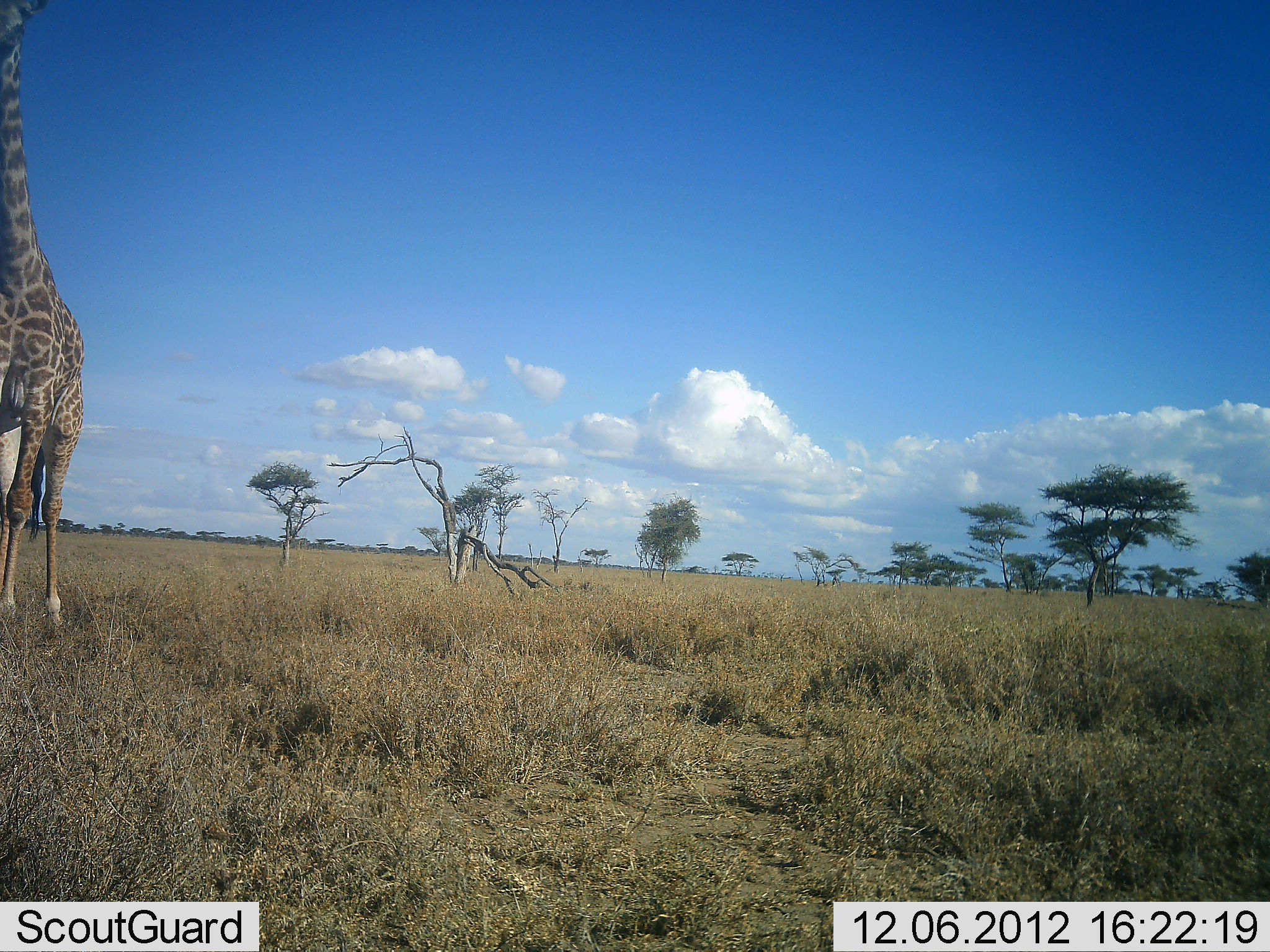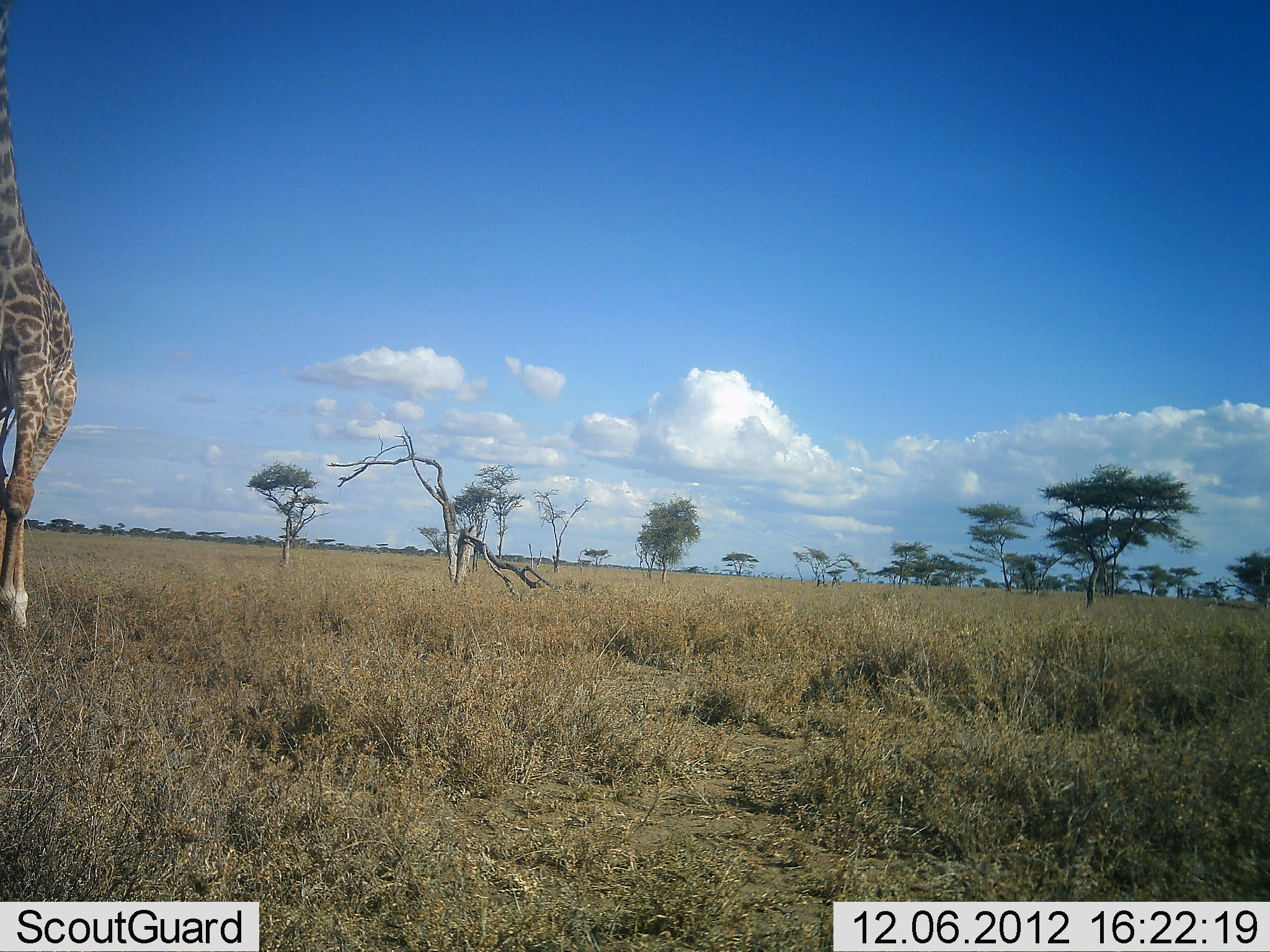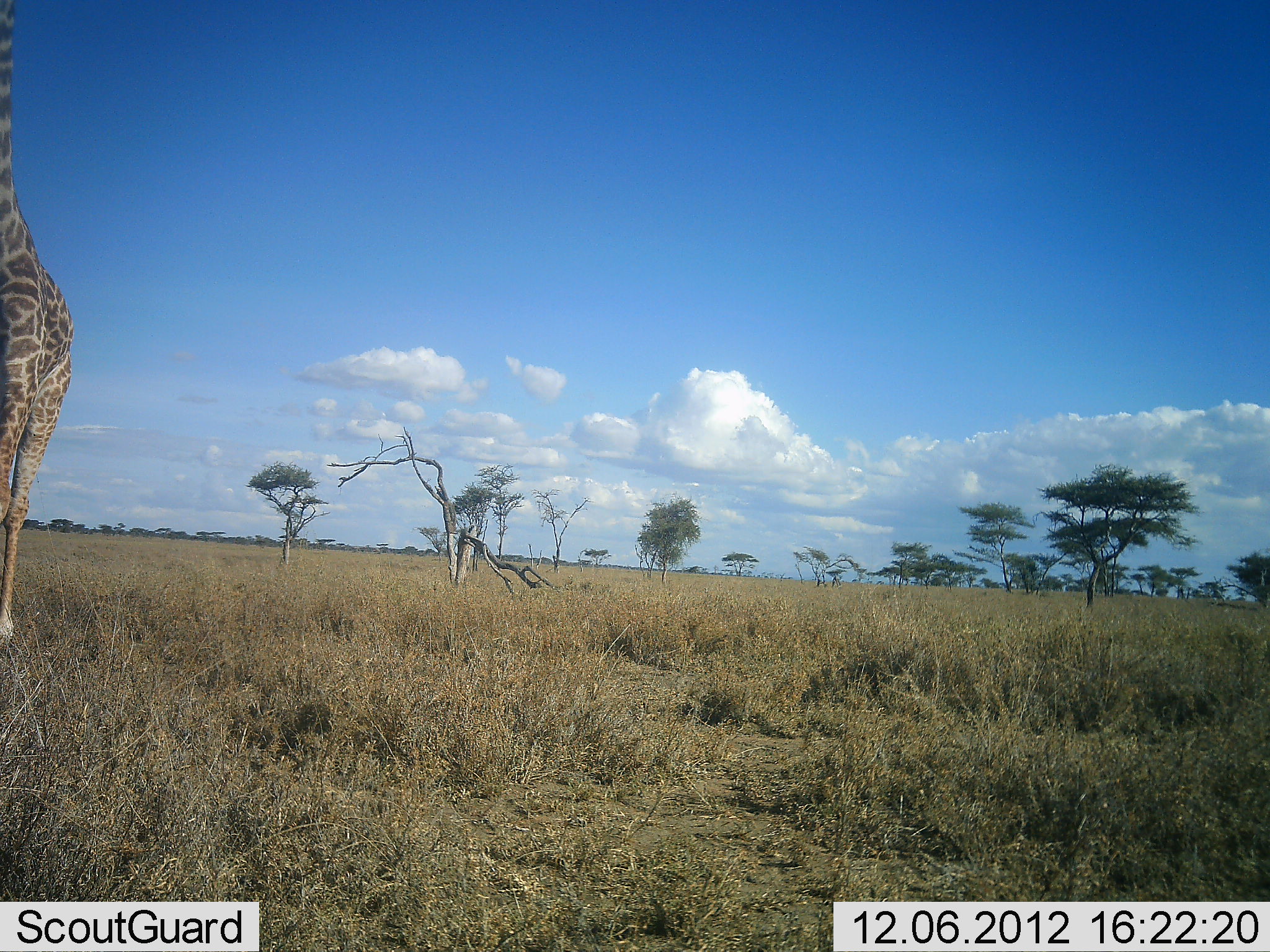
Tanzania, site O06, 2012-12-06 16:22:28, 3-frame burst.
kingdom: Animalia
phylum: Chordata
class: Mammalia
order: Artiodactyla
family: Giraffidae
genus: Giraffa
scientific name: Giraffa camelopardalis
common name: giraffe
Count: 1.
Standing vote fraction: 9%.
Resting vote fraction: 0%.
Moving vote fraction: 91%.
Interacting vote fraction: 0%.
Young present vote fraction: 0%.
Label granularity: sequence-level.